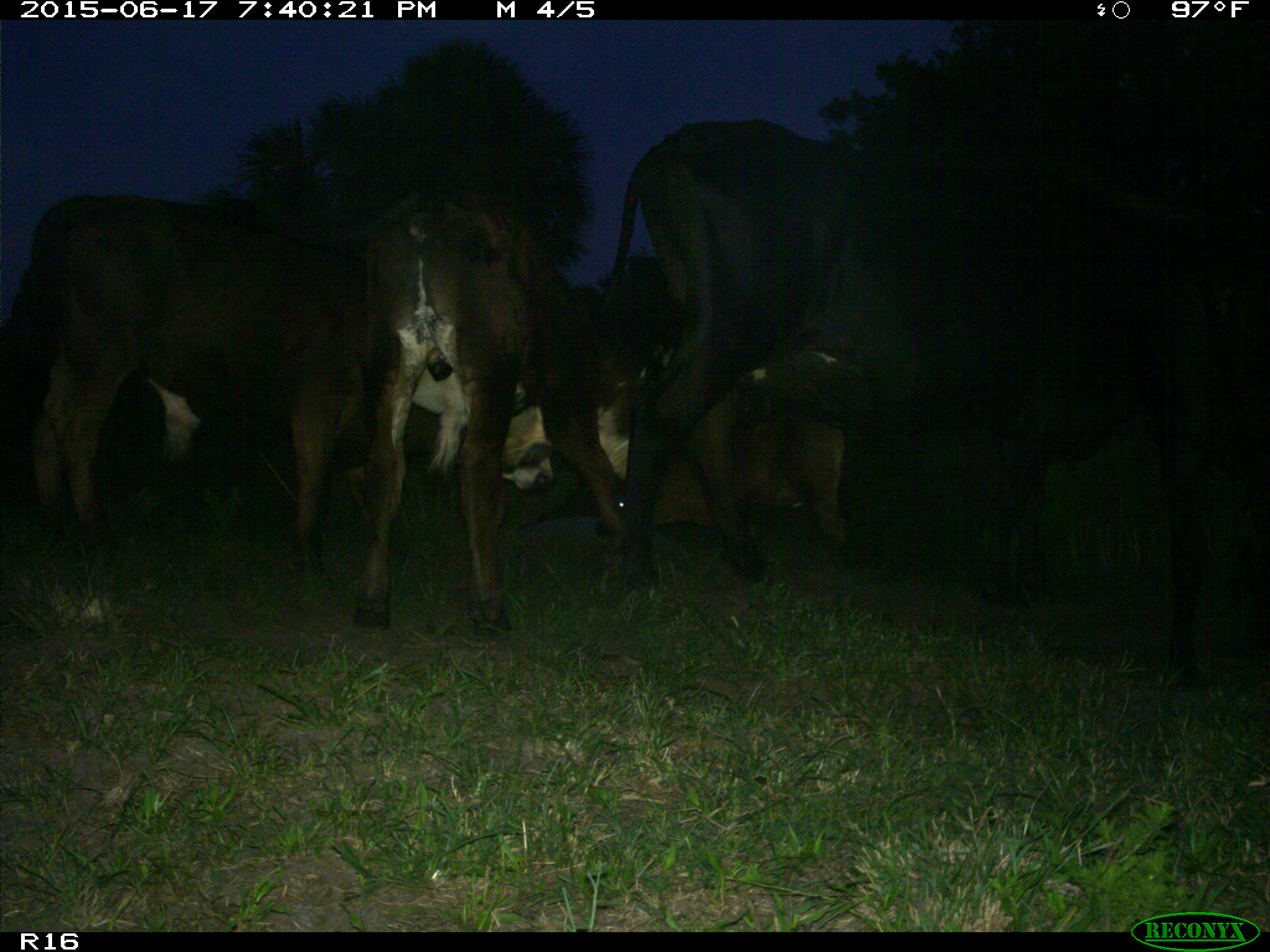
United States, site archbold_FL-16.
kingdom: Animalia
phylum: Chordata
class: Mammalia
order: Artiodactyla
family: Bovidae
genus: Bos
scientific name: Bos taurus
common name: domestic cow